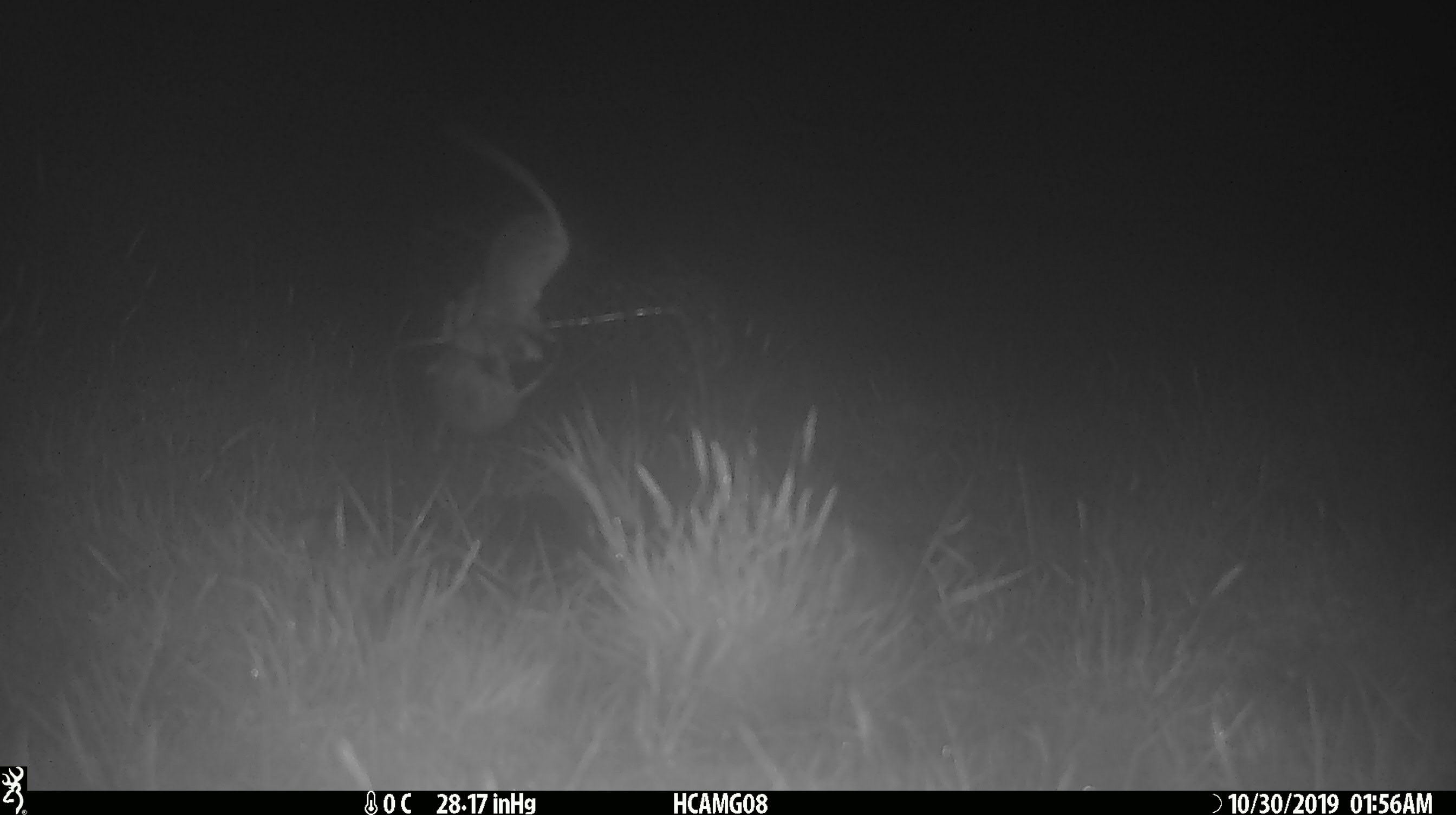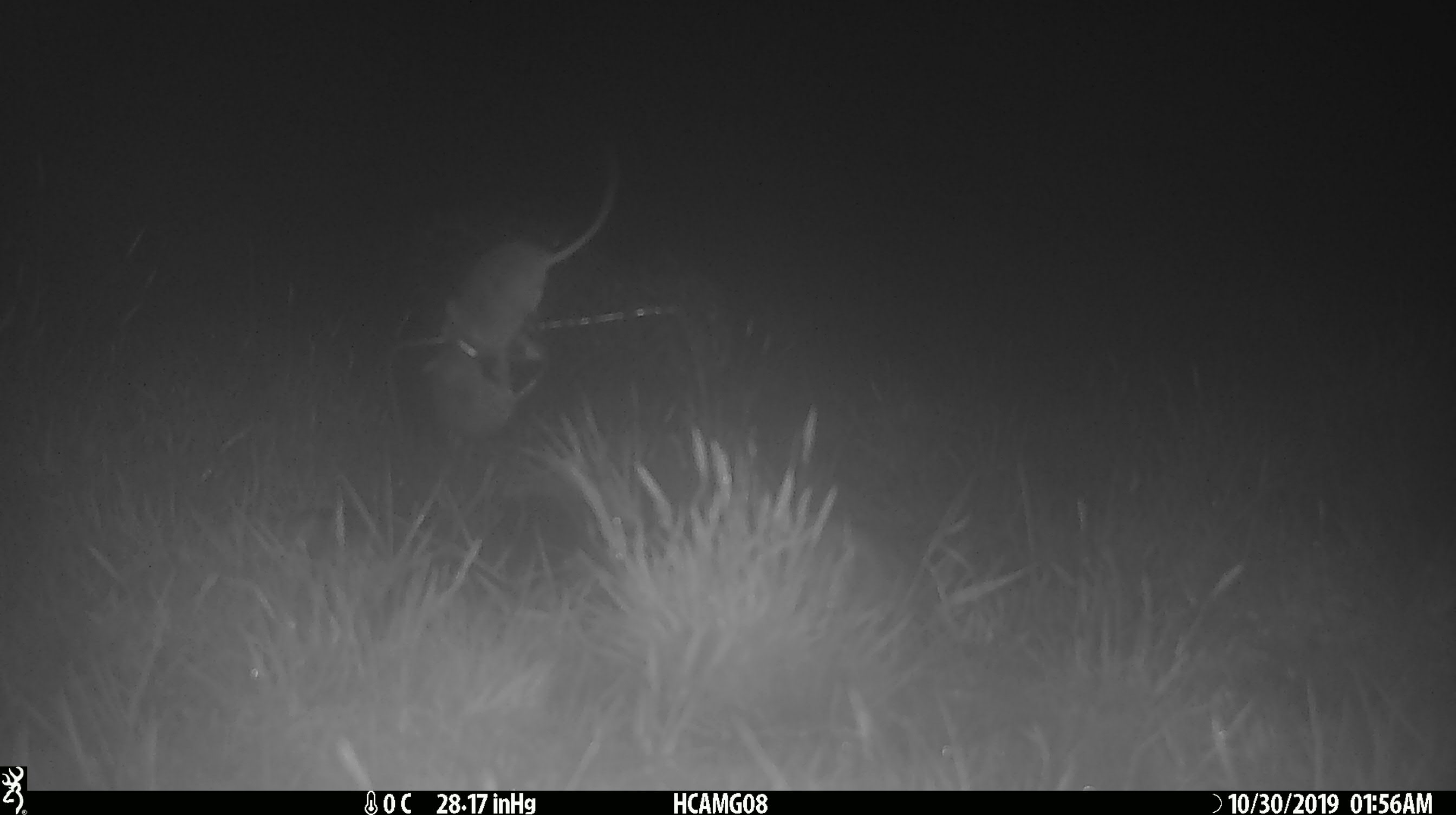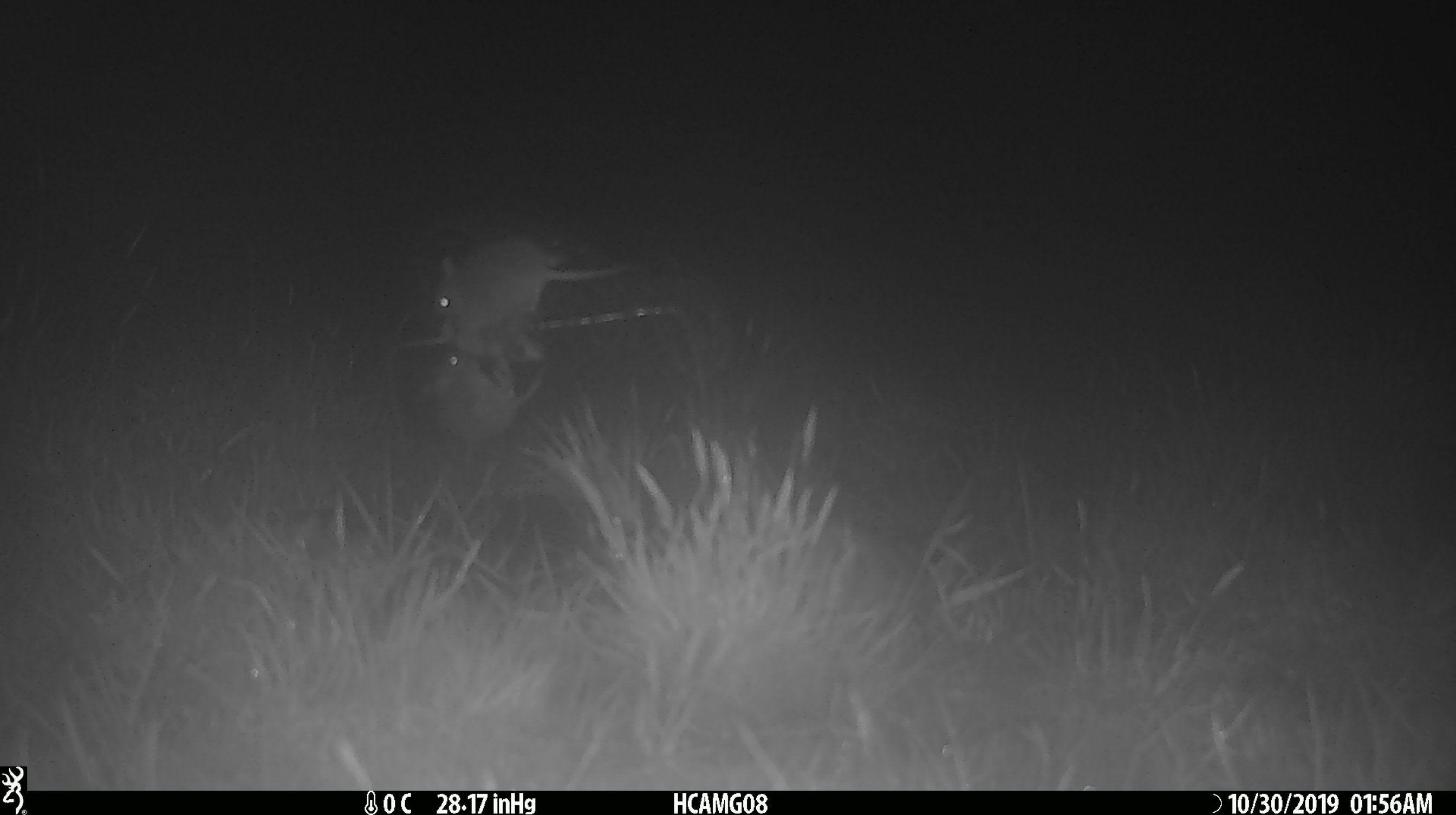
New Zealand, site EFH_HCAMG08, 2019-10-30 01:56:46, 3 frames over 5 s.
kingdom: Animalia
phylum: Chordata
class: Mammalia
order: Rodentia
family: Muridae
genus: Mus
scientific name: Mus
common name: mouse